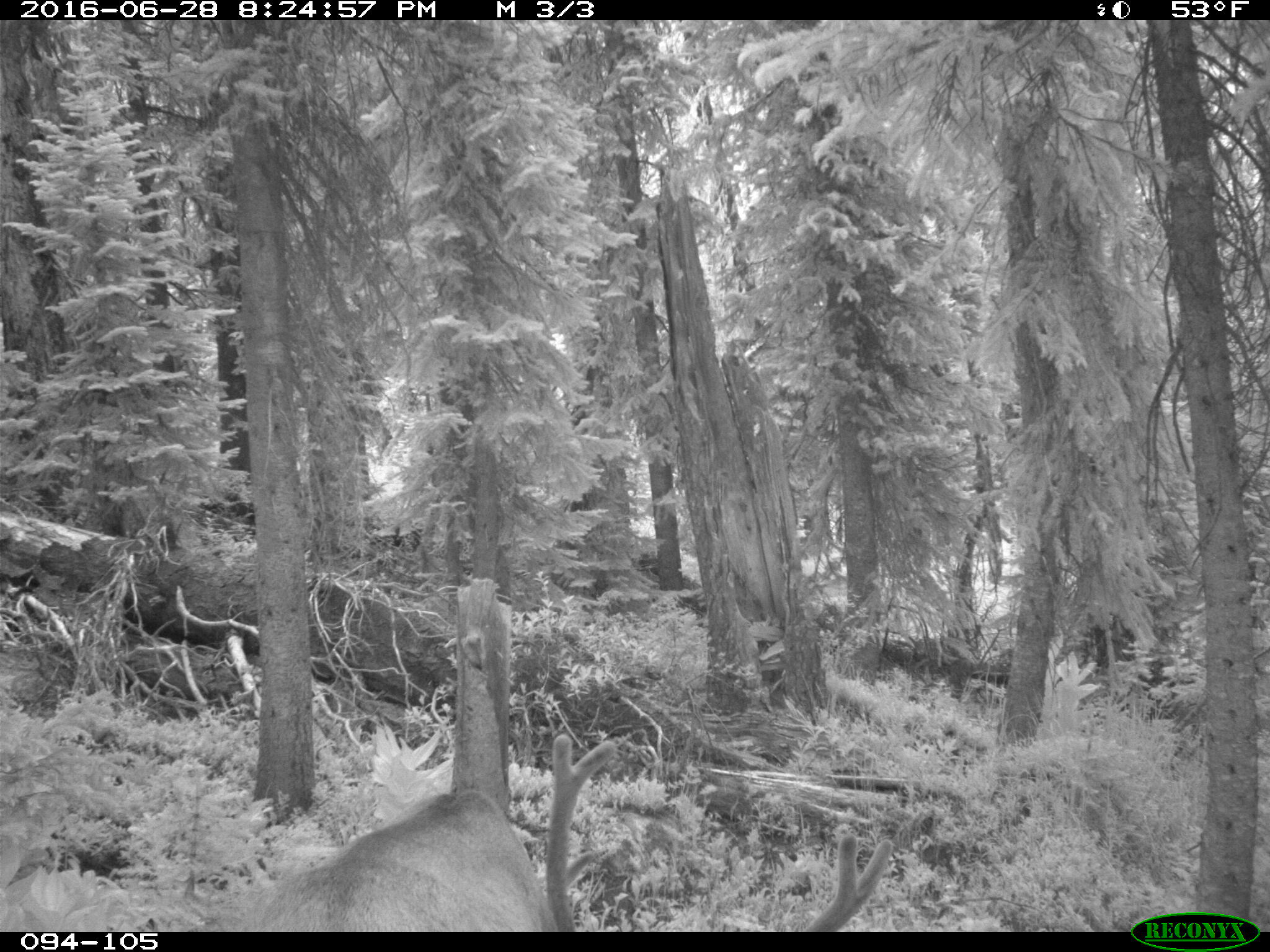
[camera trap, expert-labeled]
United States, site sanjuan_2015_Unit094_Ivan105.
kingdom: Animalia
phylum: Chordata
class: Mammalia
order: Artiodactyla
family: Cervidae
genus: Cervus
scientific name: Cervus elaphus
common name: red deer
Cervus elaphus (red deer).